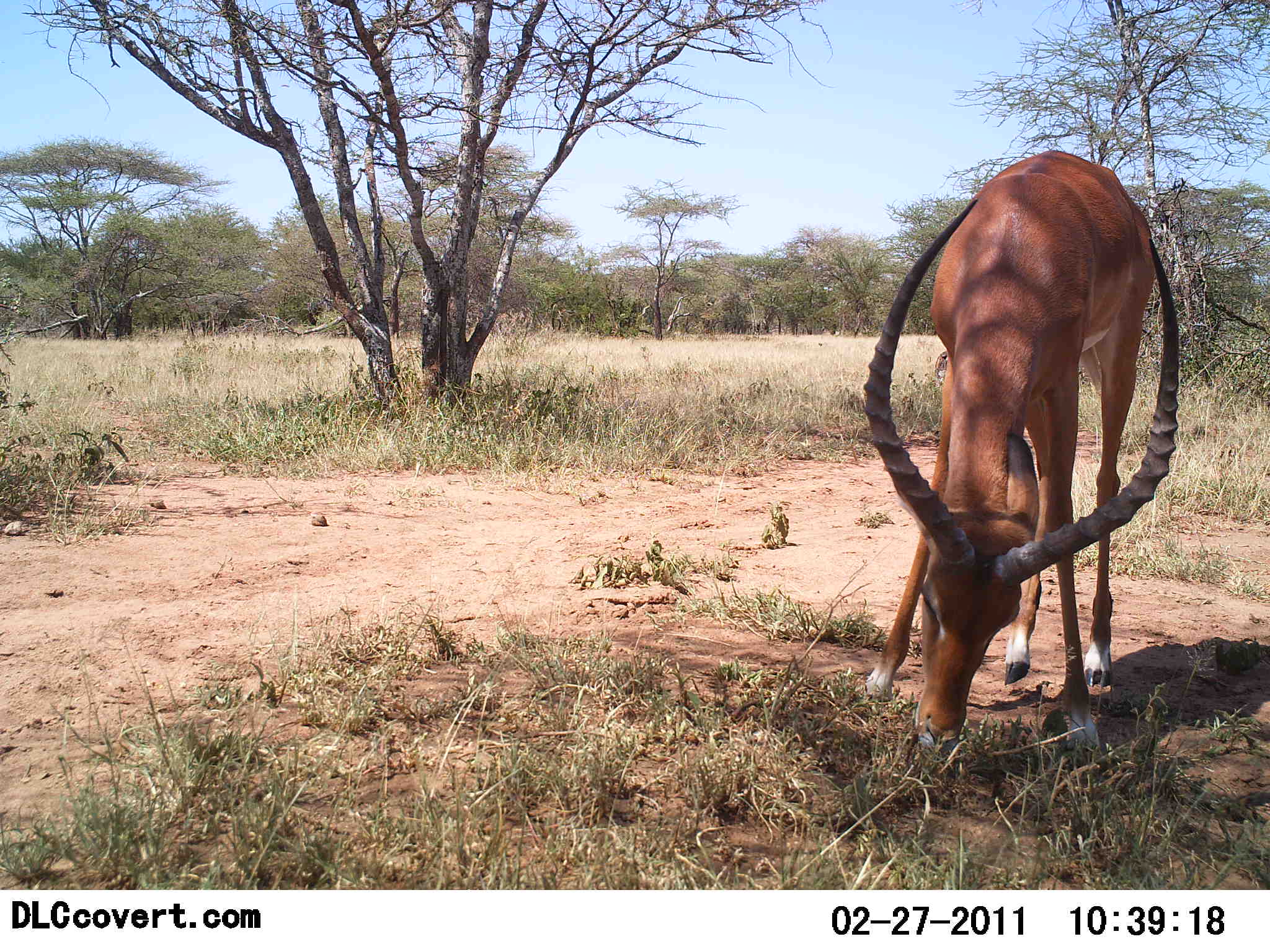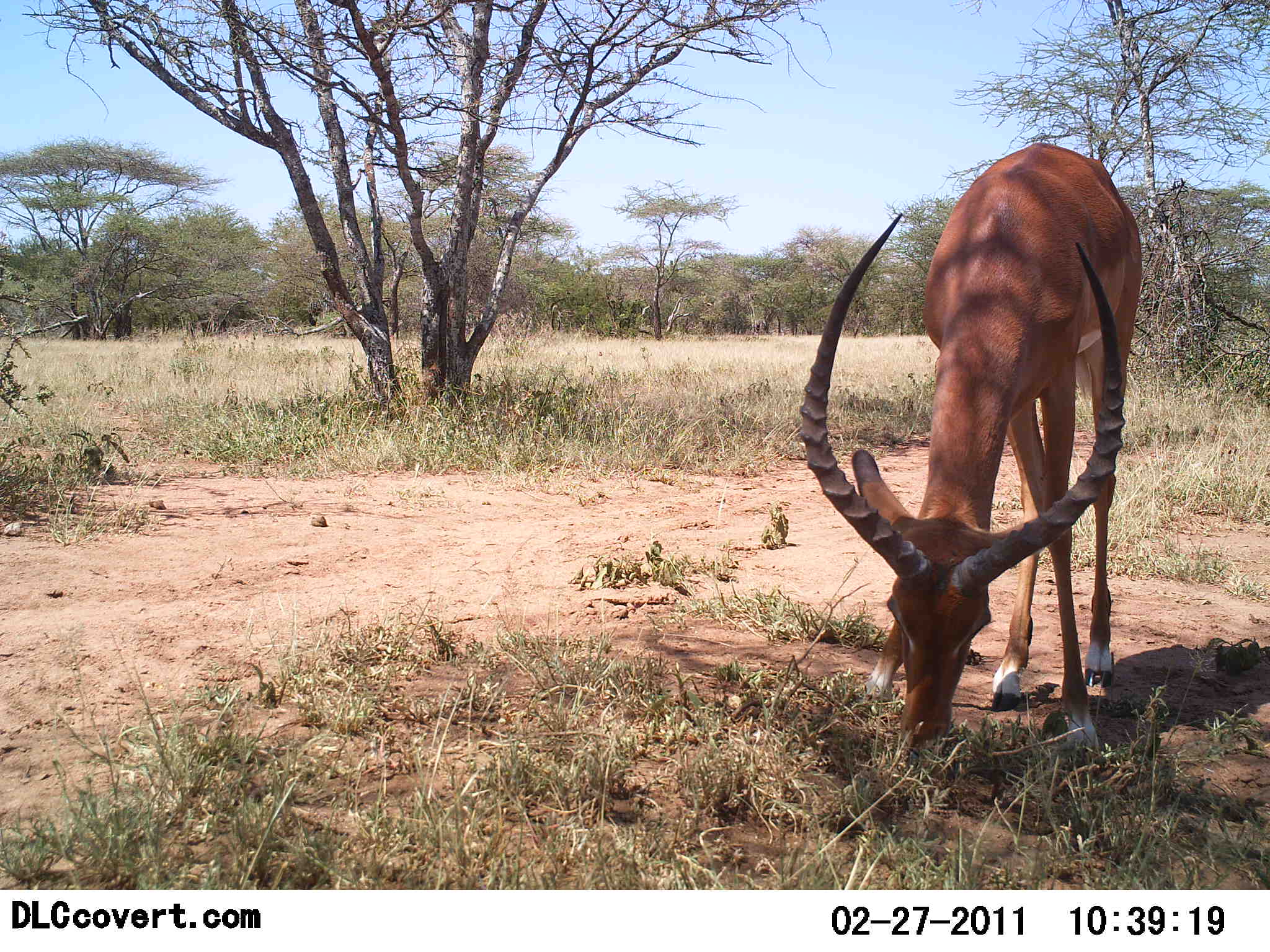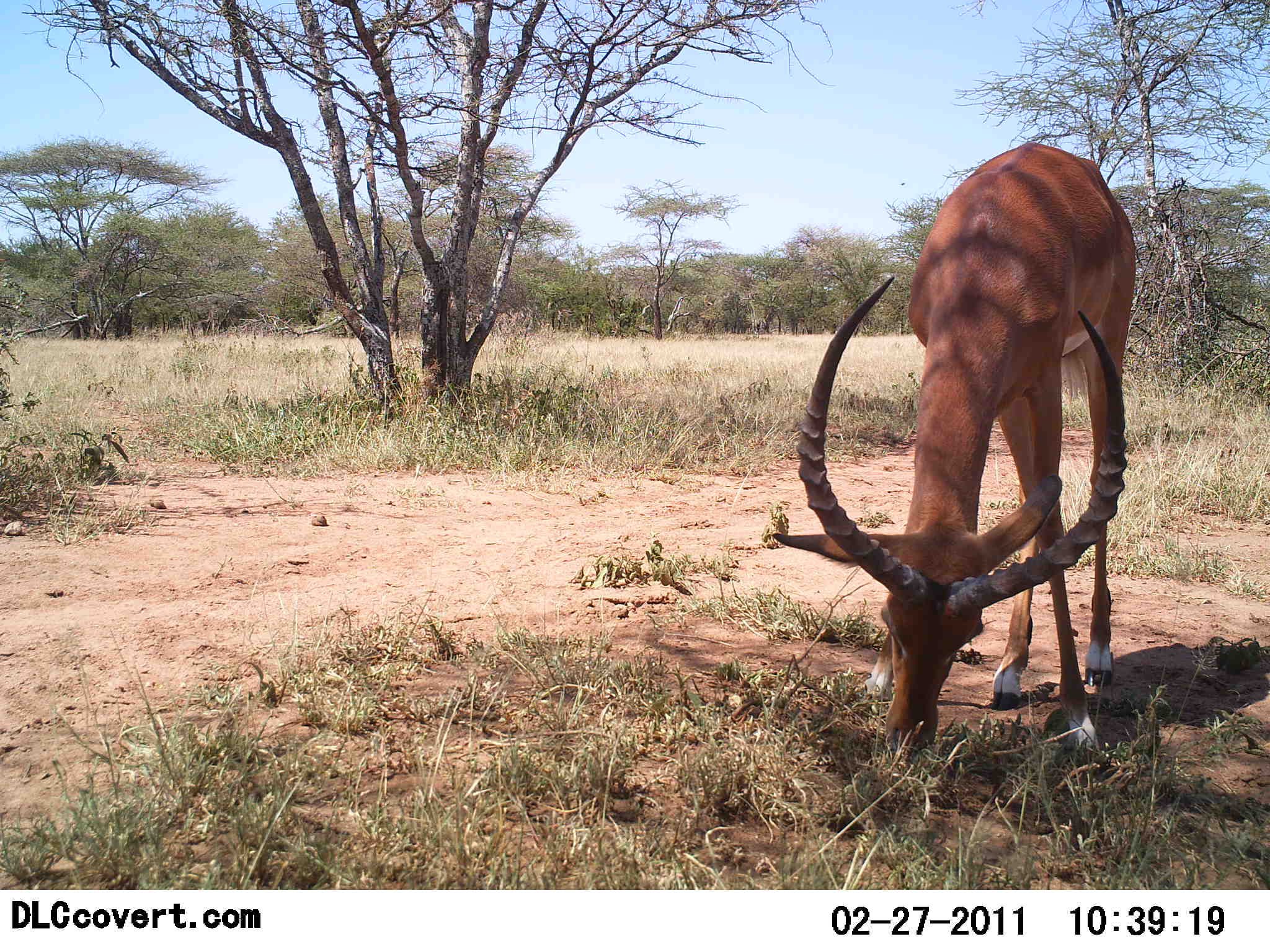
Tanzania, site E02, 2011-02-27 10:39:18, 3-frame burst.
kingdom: Animalia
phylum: Chordata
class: Mammalia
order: Artiodactyla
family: Bovidae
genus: Aepyceros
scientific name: Aepyceros melampus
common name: impala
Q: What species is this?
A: Impala (Aepyceros melampus).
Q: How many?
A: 1.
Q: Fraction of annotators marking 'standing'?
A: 10%.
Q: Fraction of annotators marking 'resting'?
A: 0%.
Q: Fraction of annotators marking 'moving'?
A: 0%.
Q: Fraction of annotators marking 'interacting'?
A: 0%.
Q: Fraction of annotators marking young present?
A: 0%.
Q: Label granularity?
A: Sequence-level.